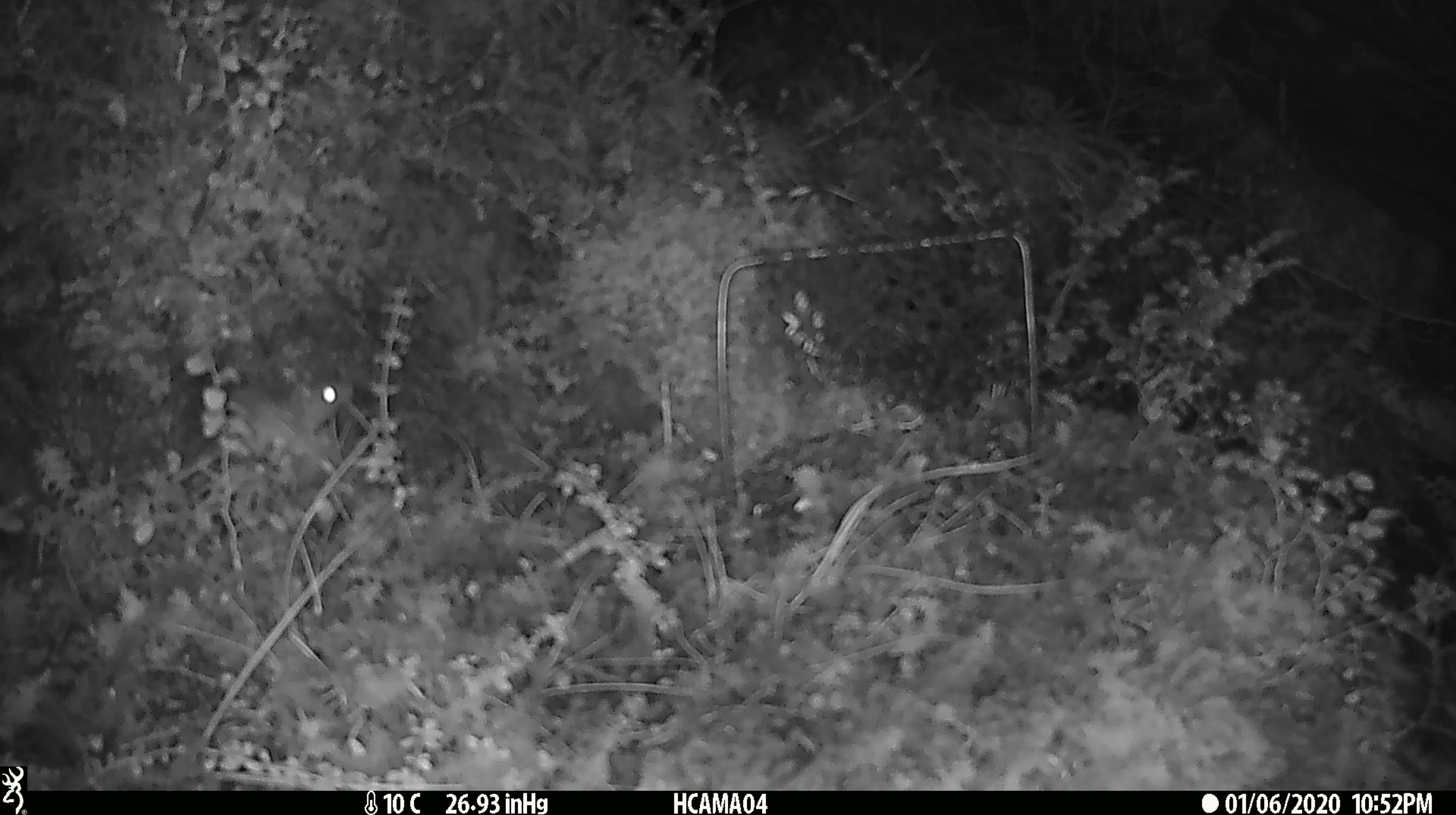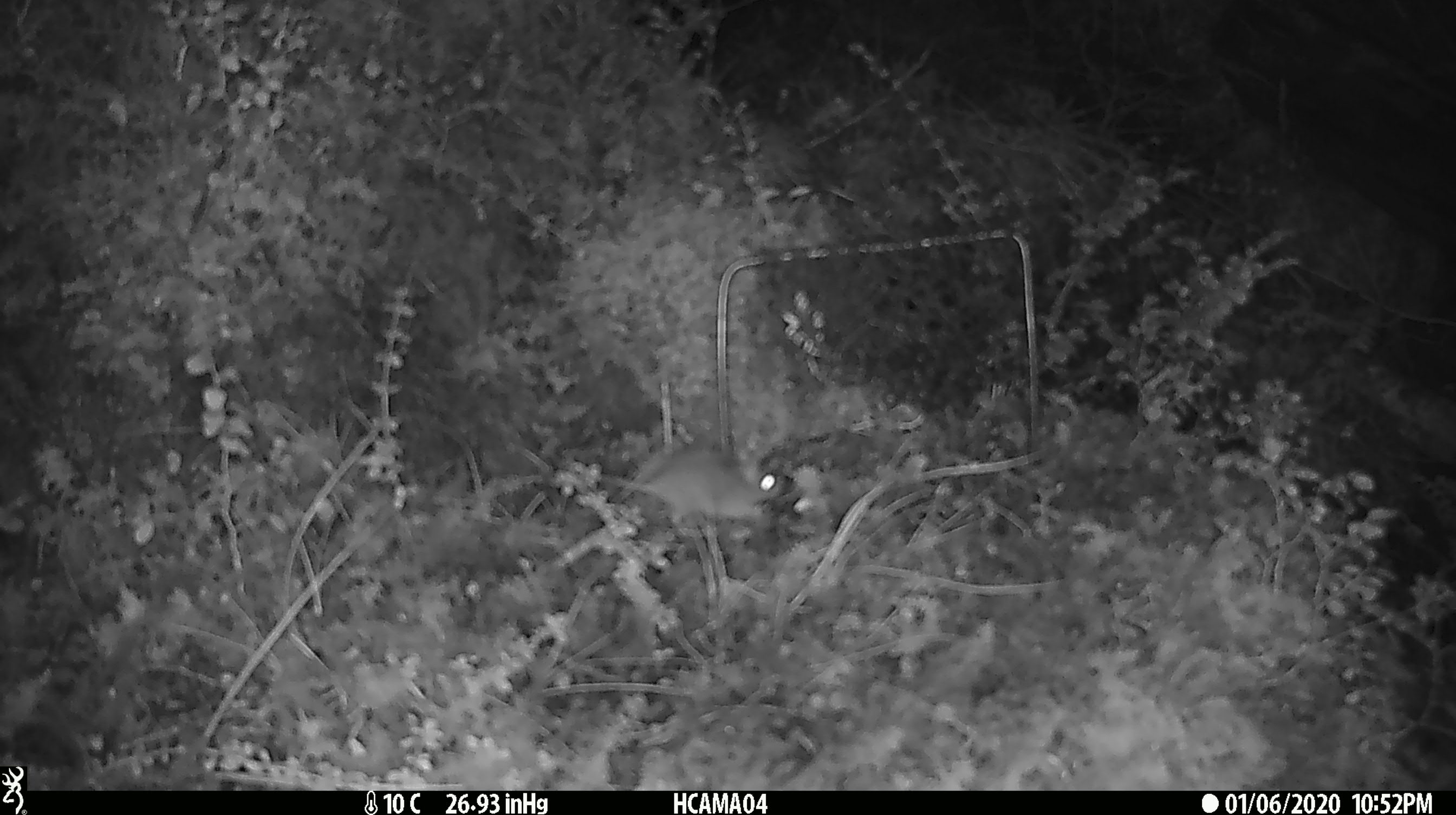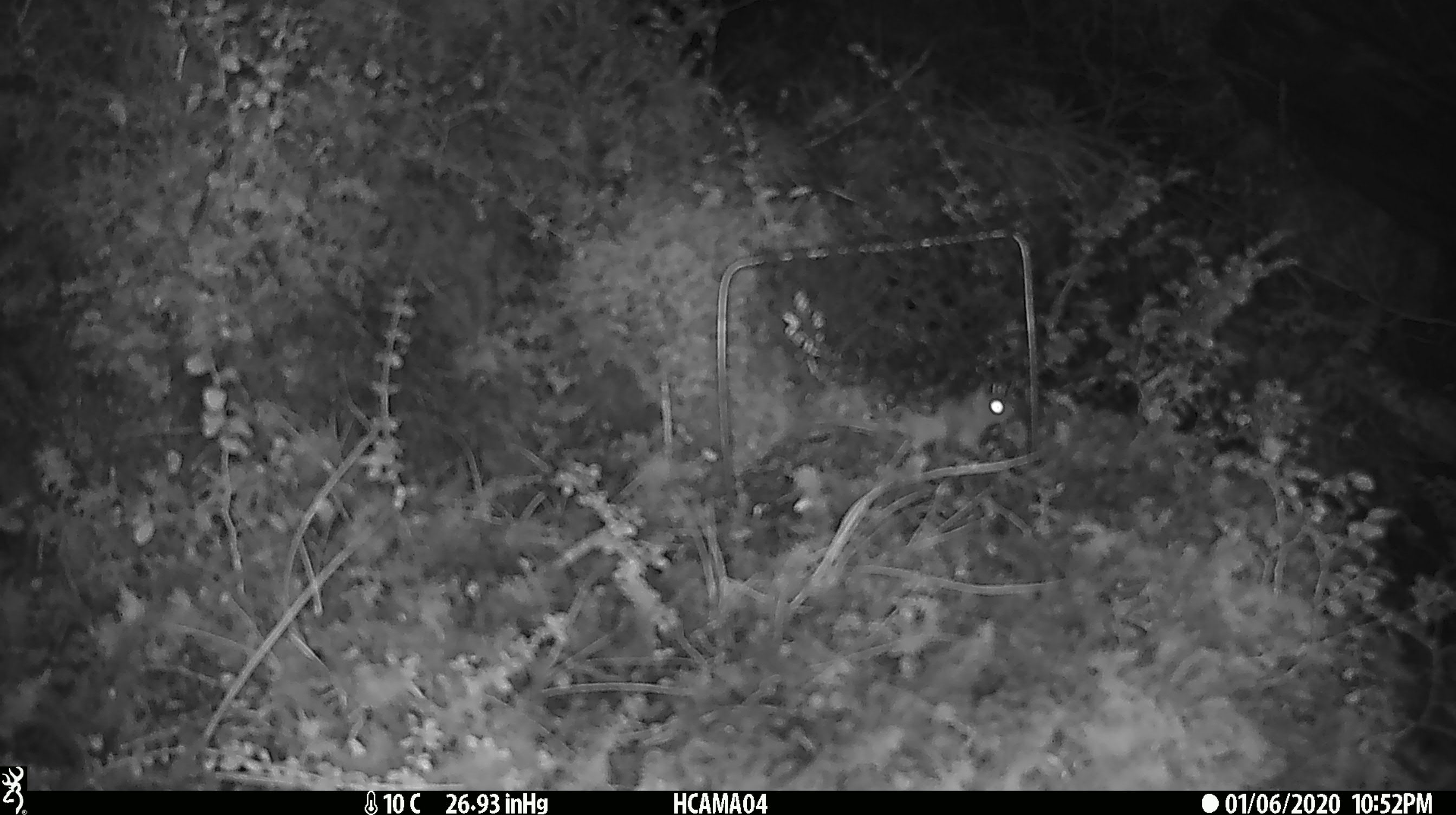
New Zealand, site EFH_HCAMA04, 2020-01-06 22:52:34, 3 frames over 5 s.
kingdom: Animalia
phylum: Chordata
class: Mammalia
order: Rodentia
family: Muridae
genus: Mus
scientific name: Mus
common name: mouse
Mouse (Mus).